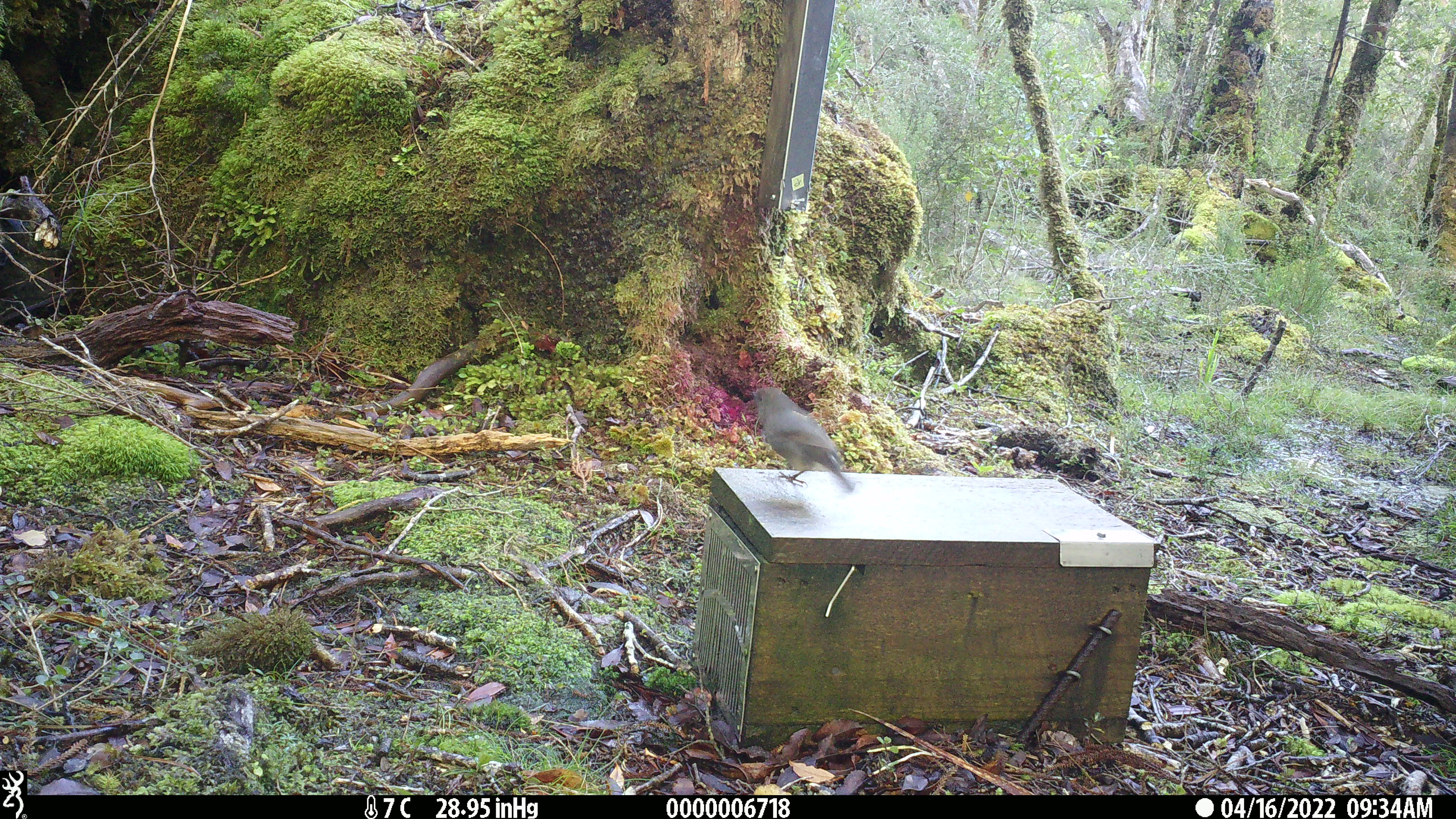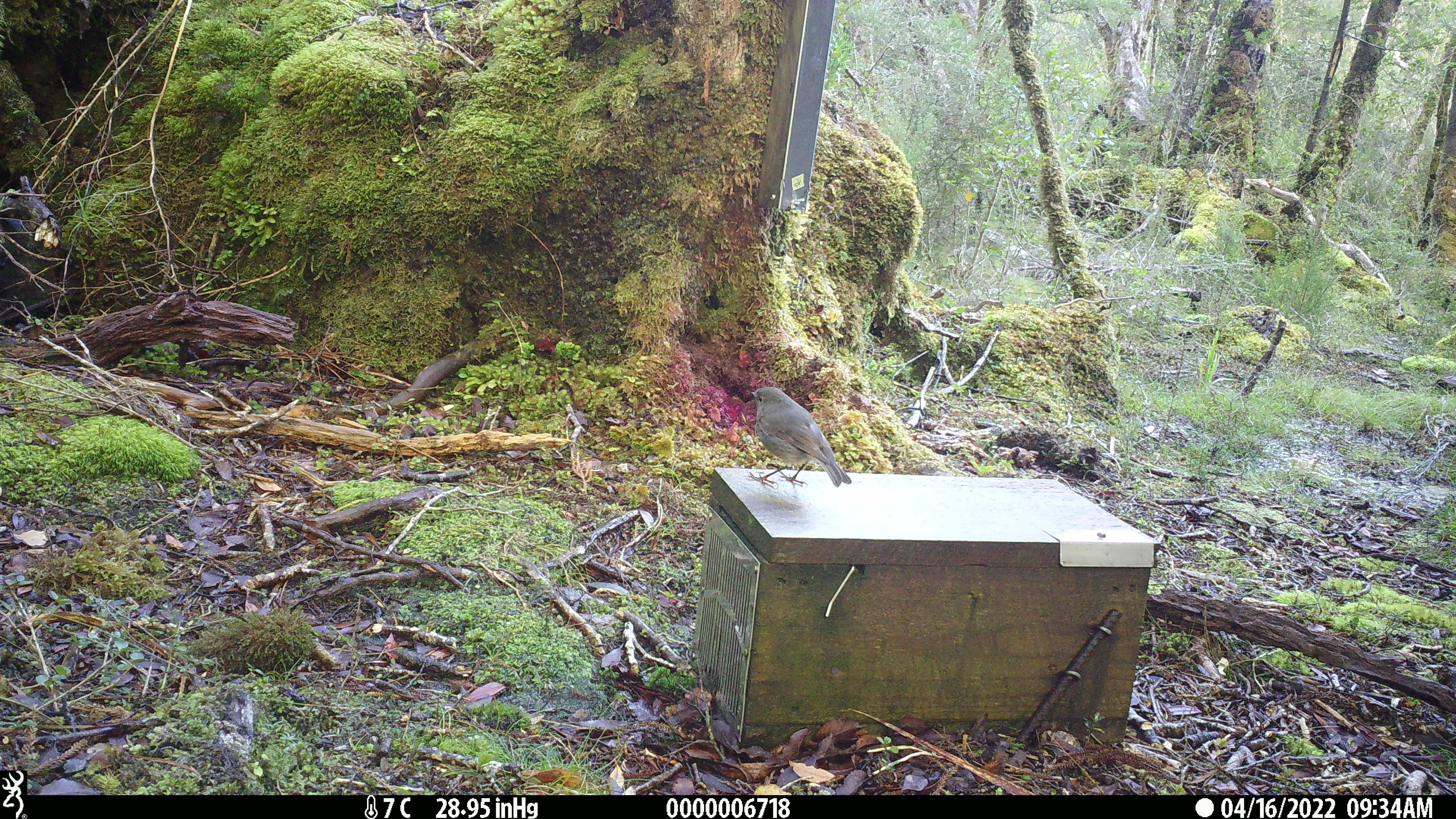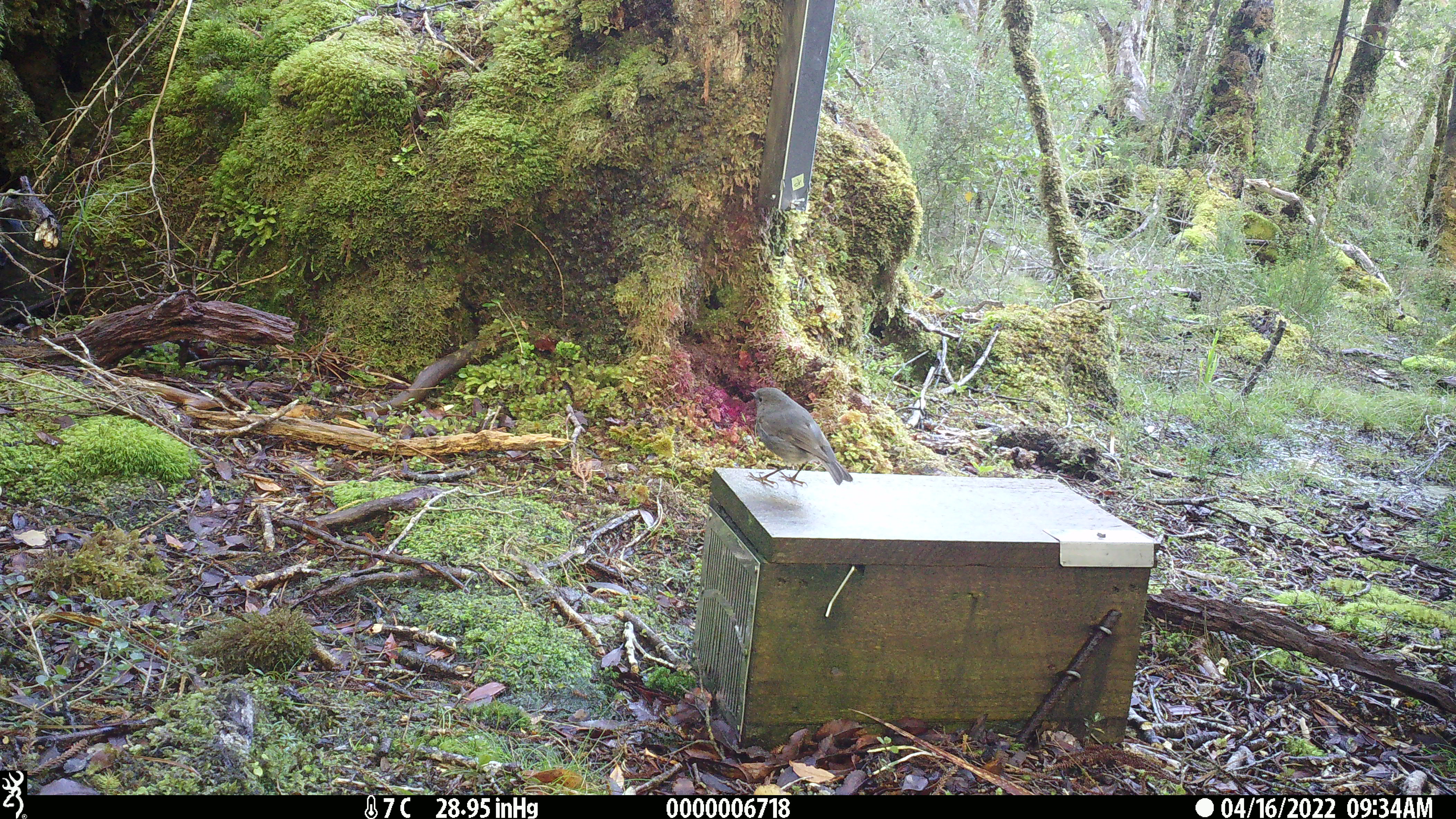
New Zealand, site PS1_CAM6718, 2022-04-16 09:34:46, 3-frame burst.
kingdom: Animalia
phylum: Chordata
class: Aves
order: Passeriformes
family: Petroicidae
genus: Petroica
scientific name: Petroica australis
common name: new zealand robin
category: robin